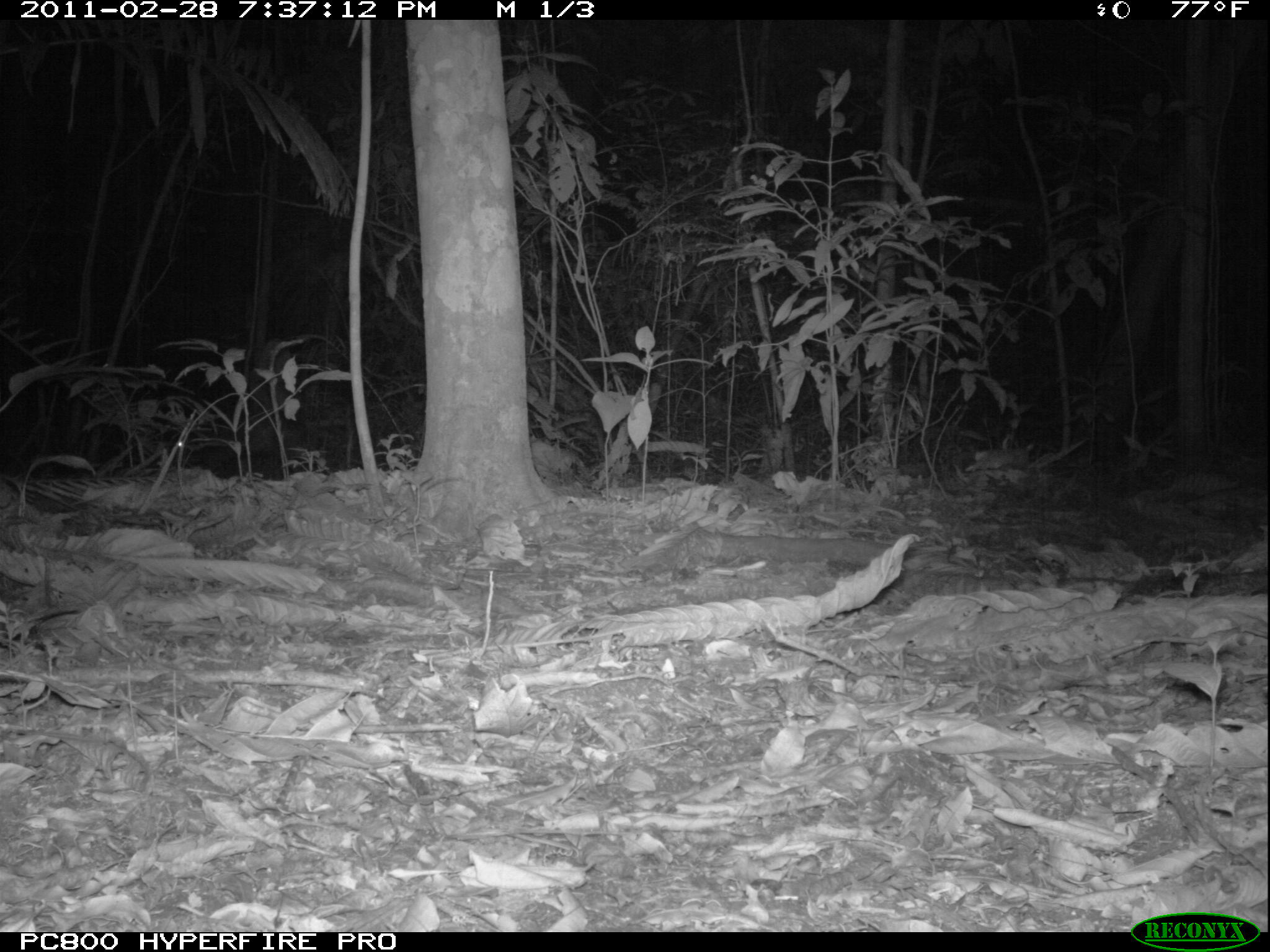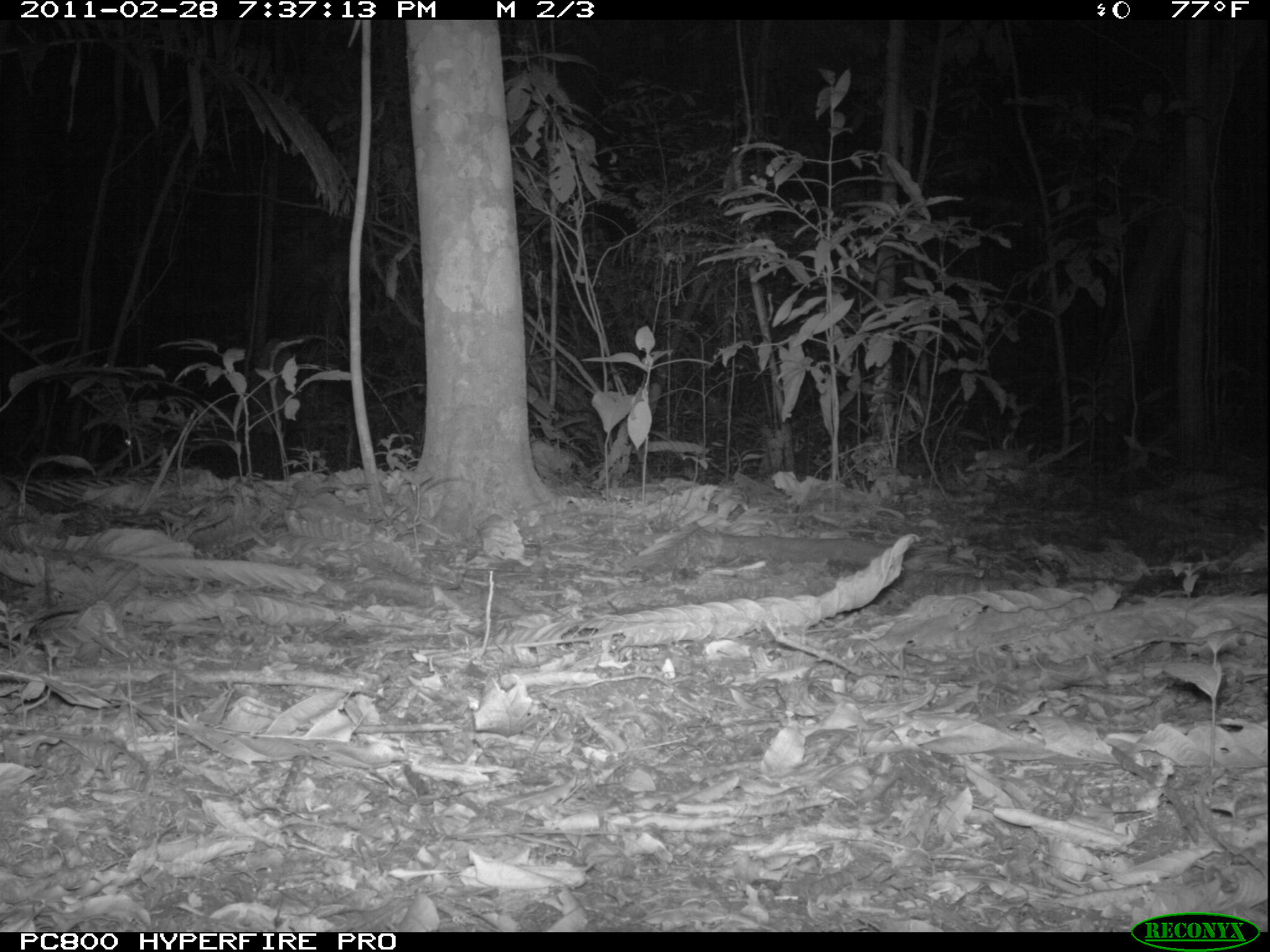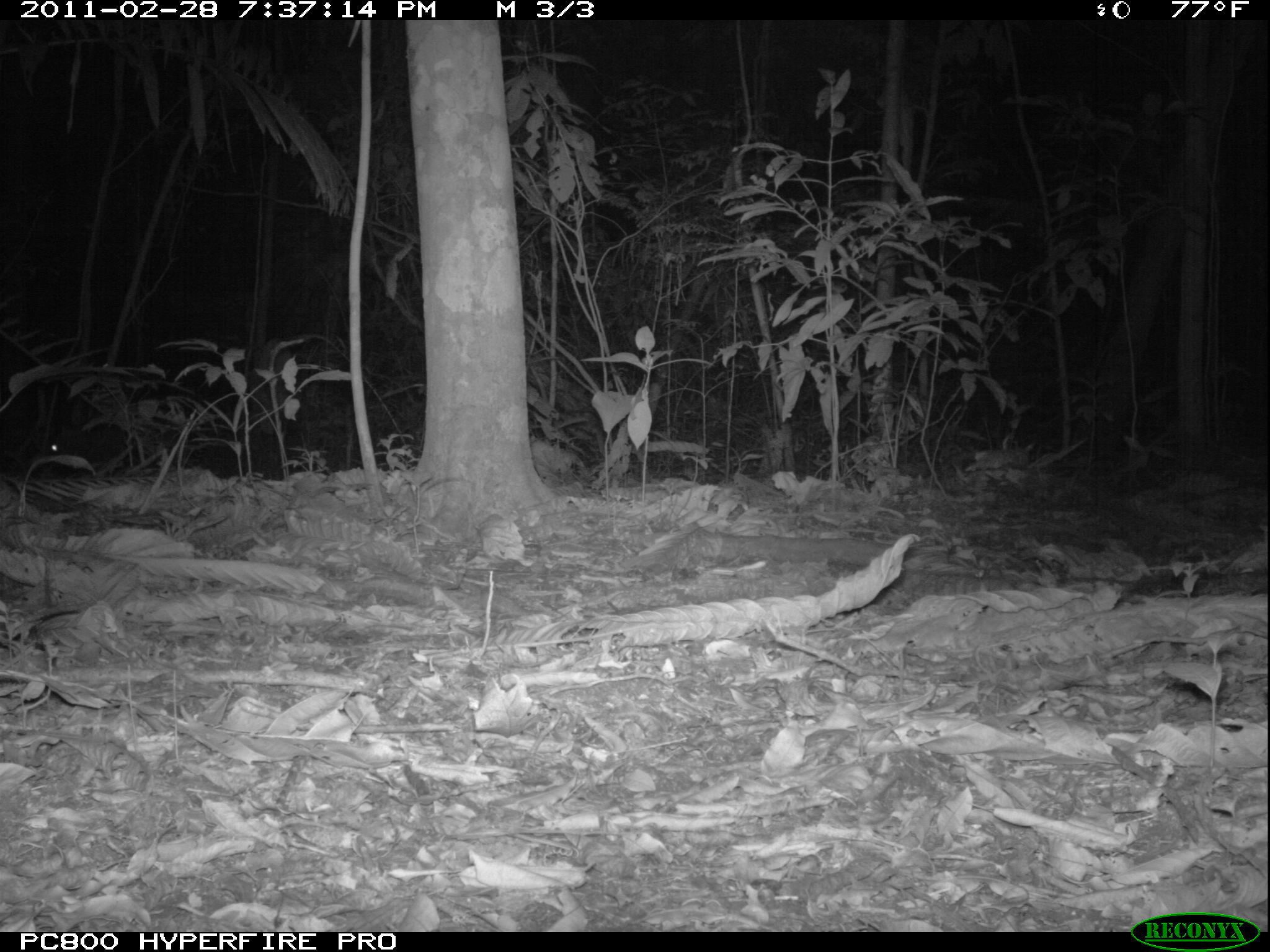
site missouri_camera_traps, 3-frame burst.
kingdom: Animalia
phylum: Chordata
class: Mammalia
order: Artiodactyla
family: Tayassuidae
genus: Pecari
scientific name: Pecari tajacu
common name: collared peccary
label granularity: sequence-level